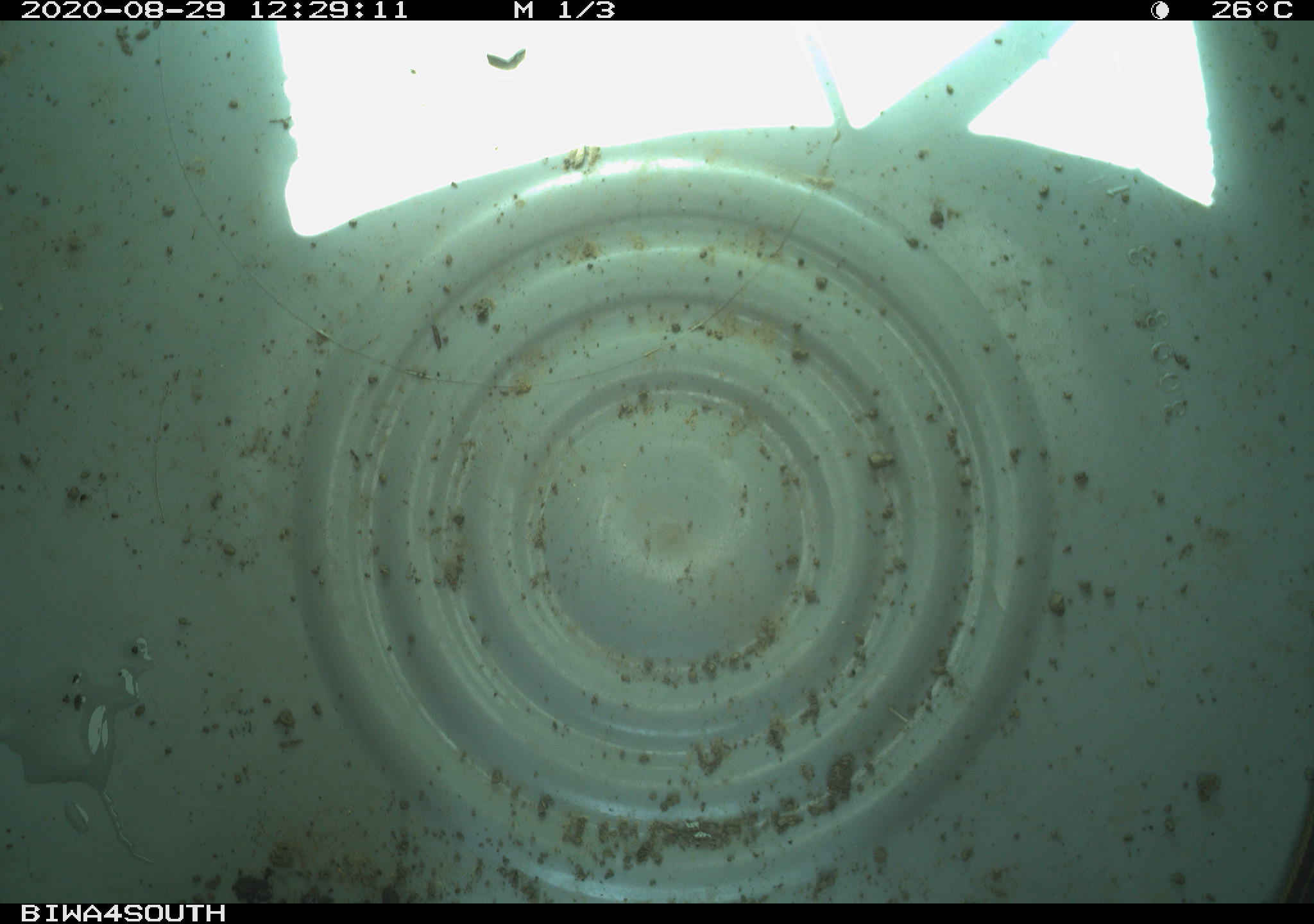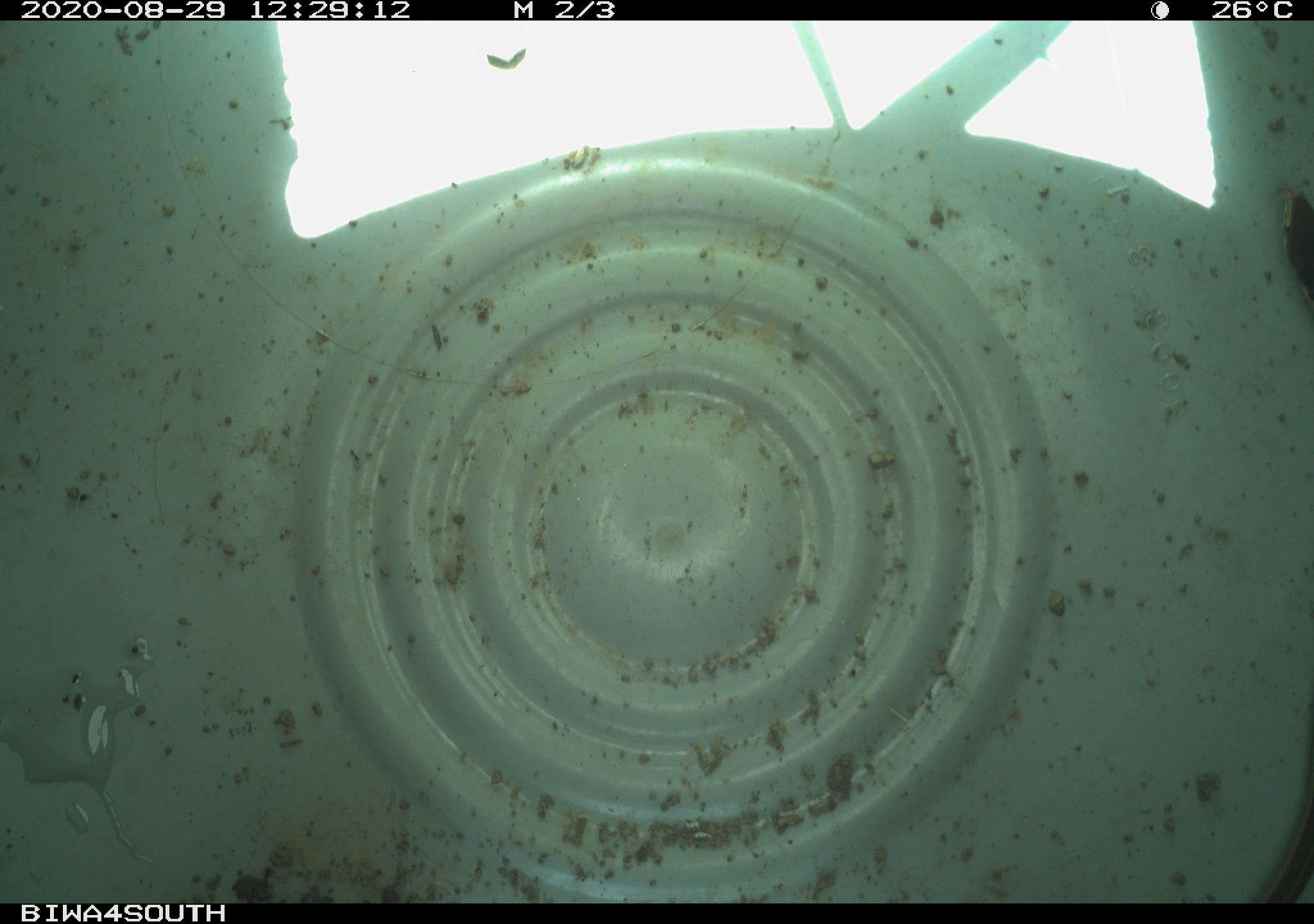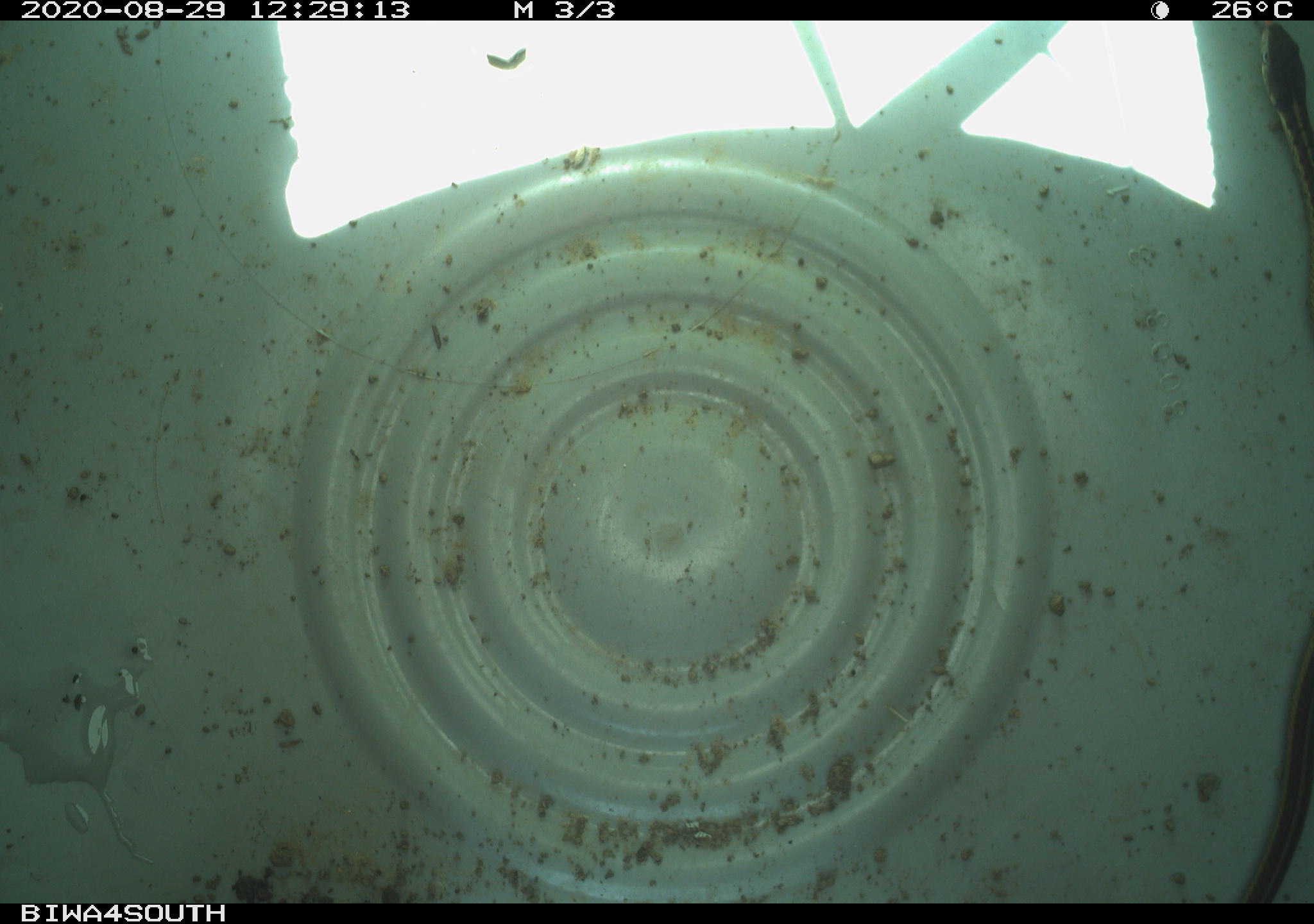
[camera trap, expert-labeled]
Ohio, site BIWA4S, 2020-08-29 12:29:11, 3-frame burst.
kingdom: Animalia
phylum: Chordata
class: Reptilia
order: Squamata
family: Colubridae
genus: Thamnophis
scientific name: Thamnophis sirtalis sirtalis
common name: eastern gartersnake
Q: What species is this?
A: Eastern gartersnake (Thamnophis sirtalis sirtalis).